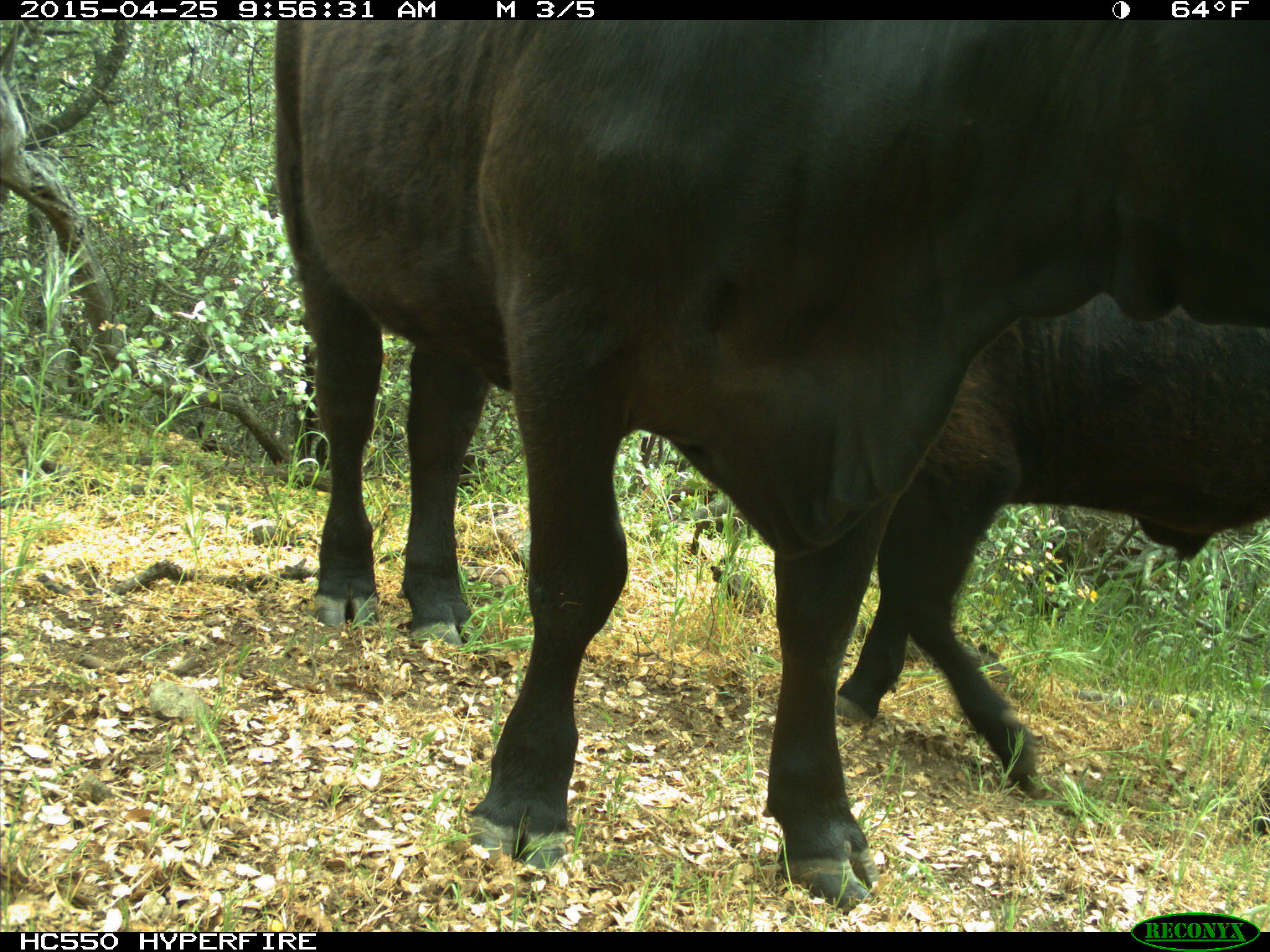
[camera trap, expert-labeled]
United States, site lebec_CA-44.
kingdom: Animalia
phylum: Chordata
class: Mammalia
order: Artiodactyla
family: Suidae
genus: Sus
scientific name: Sus scrofa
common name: wild boar